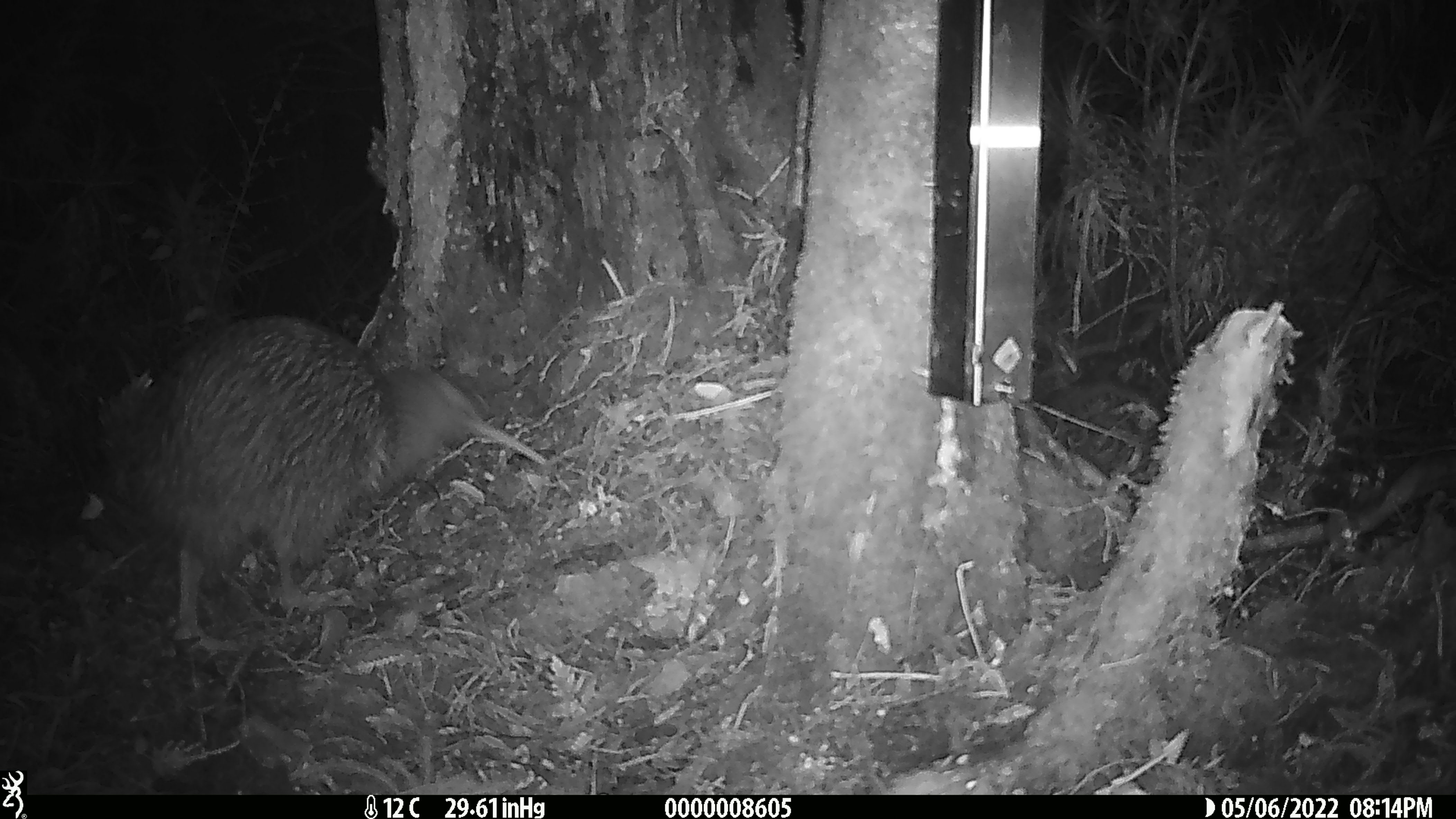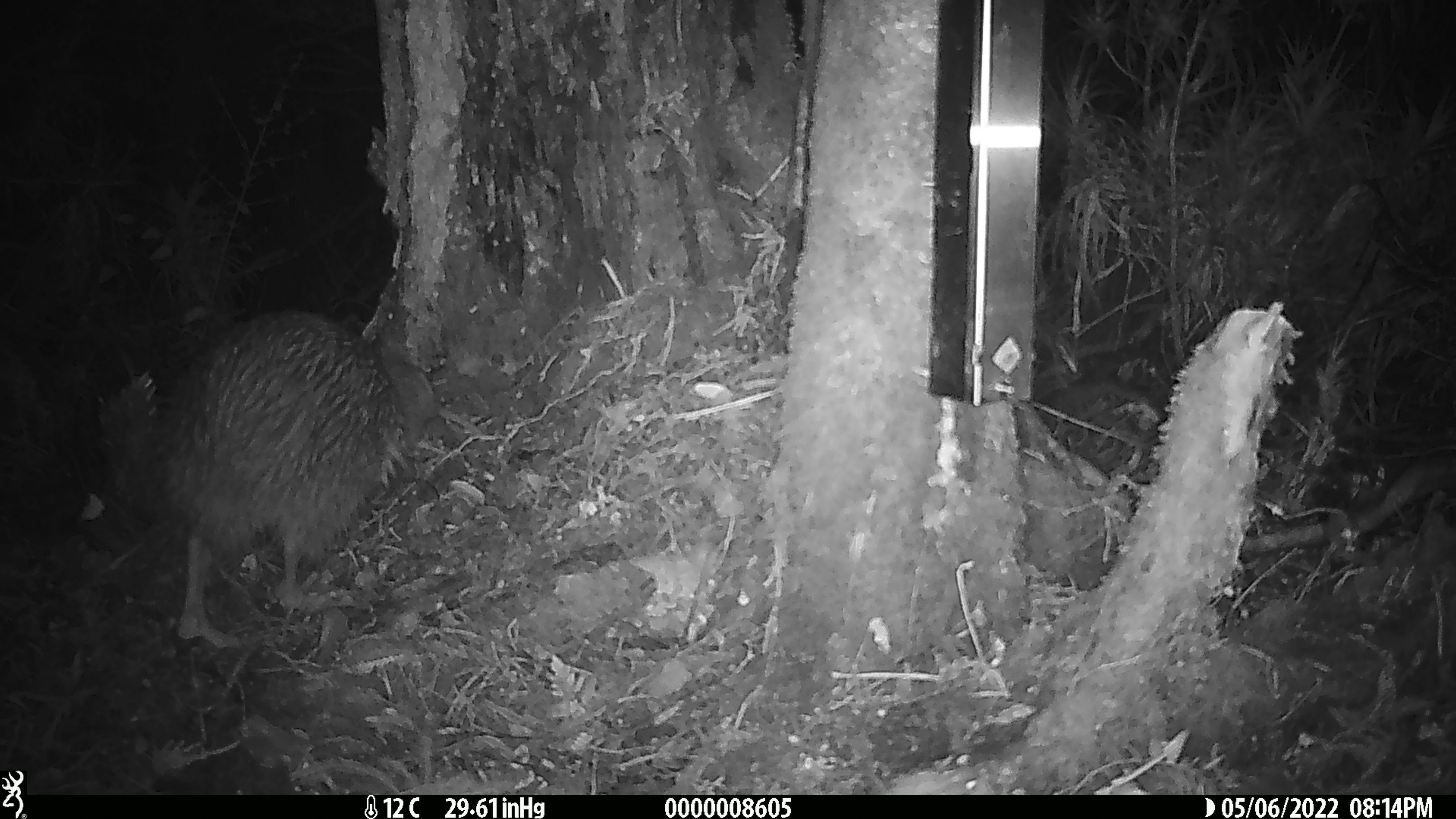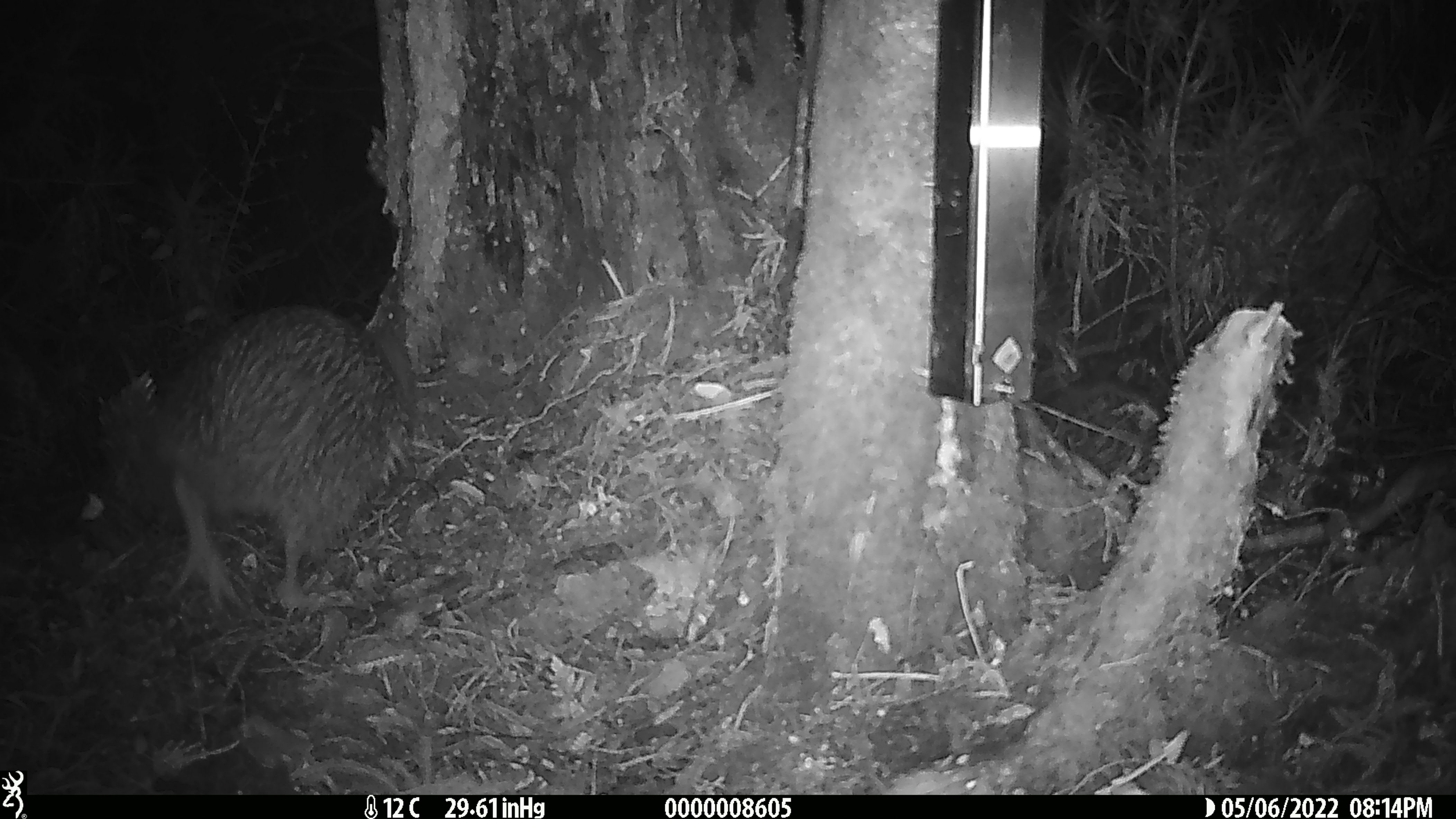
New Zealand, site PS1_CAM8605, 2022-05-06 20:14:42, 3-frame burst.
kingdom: Animalia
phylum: Chordata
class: Aves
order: Apterygiformes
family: Apterygidae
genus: Apteryx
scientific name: Apteryx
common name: kiwi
Kiwi (Apteryx).